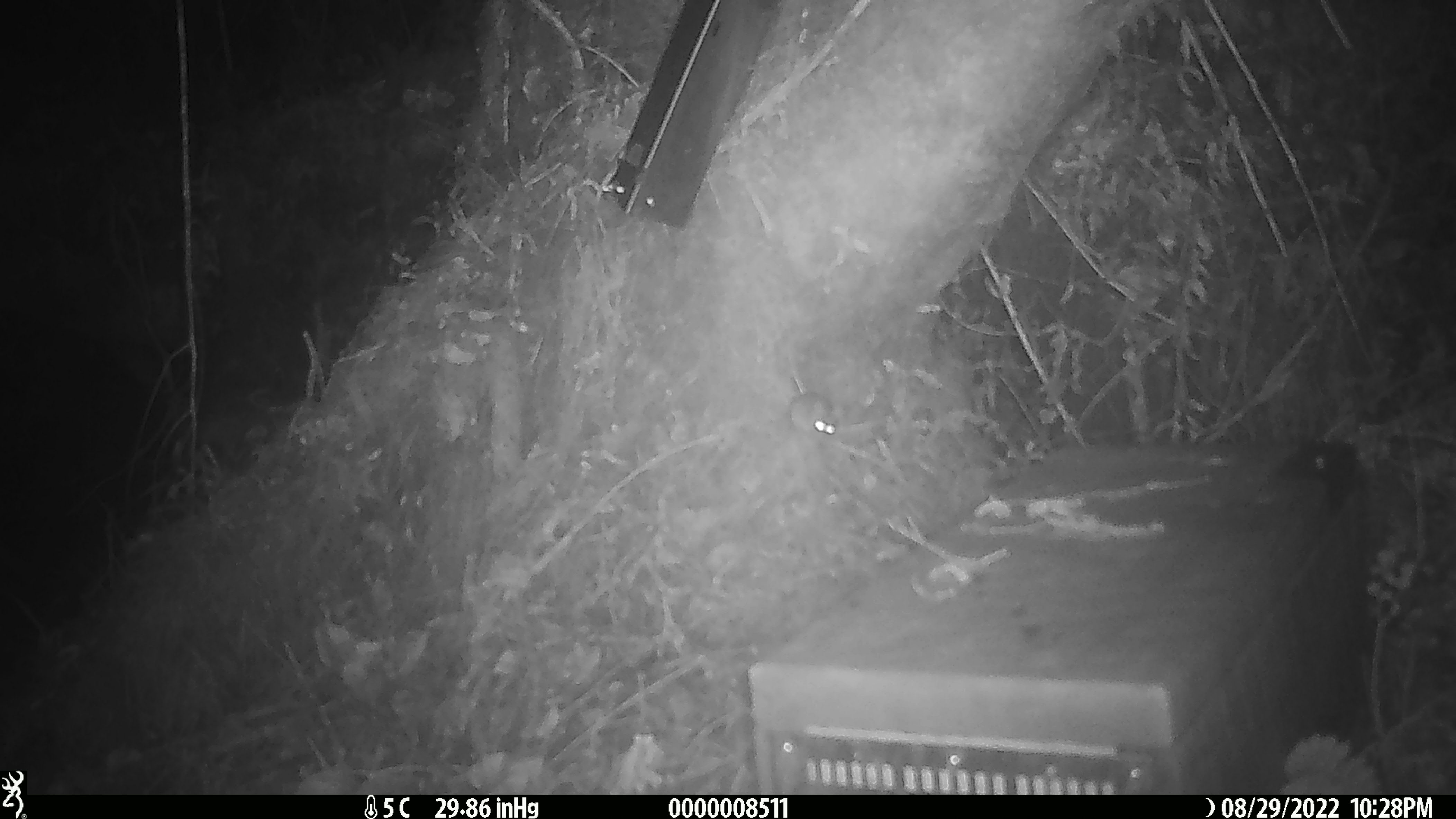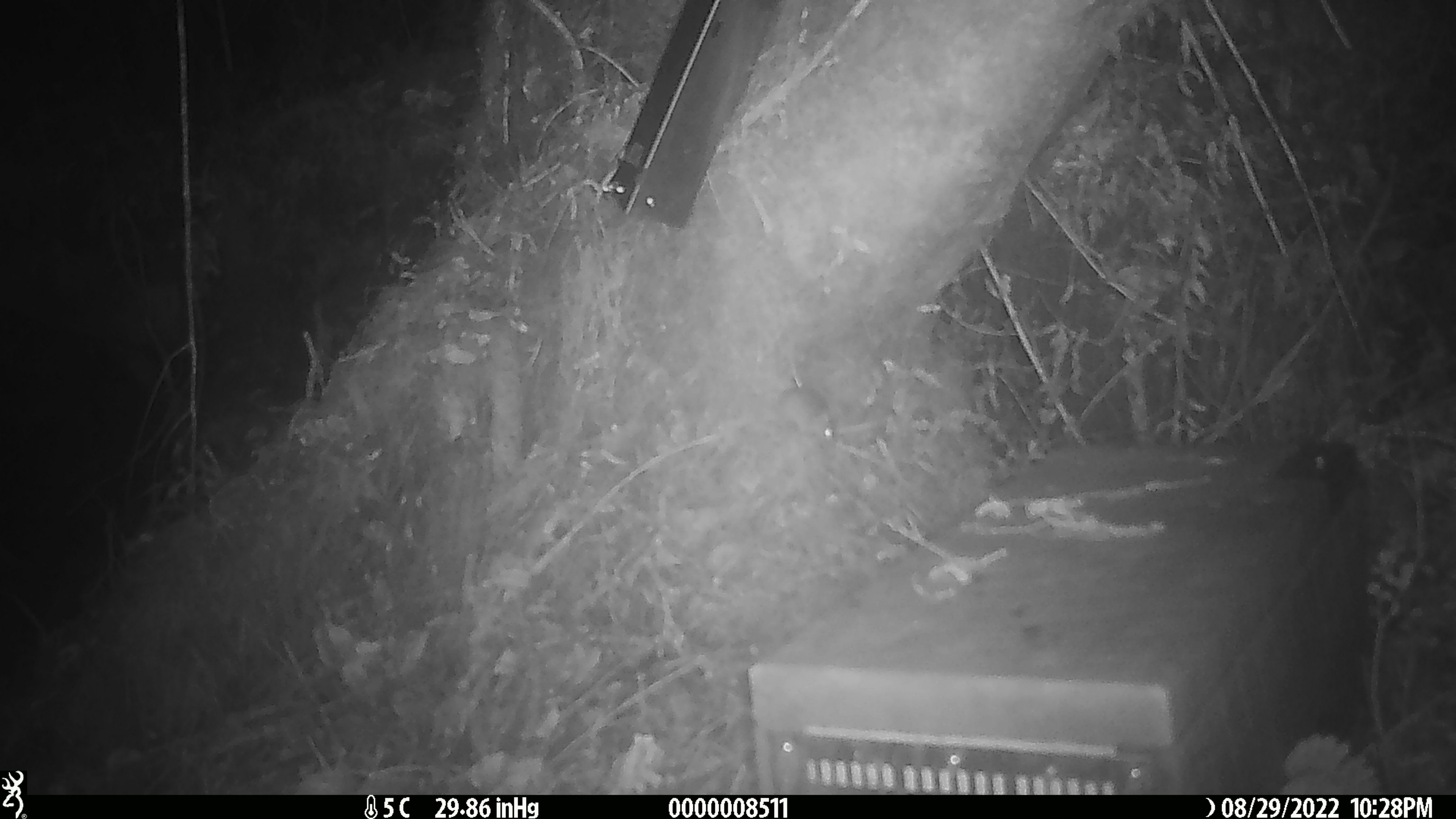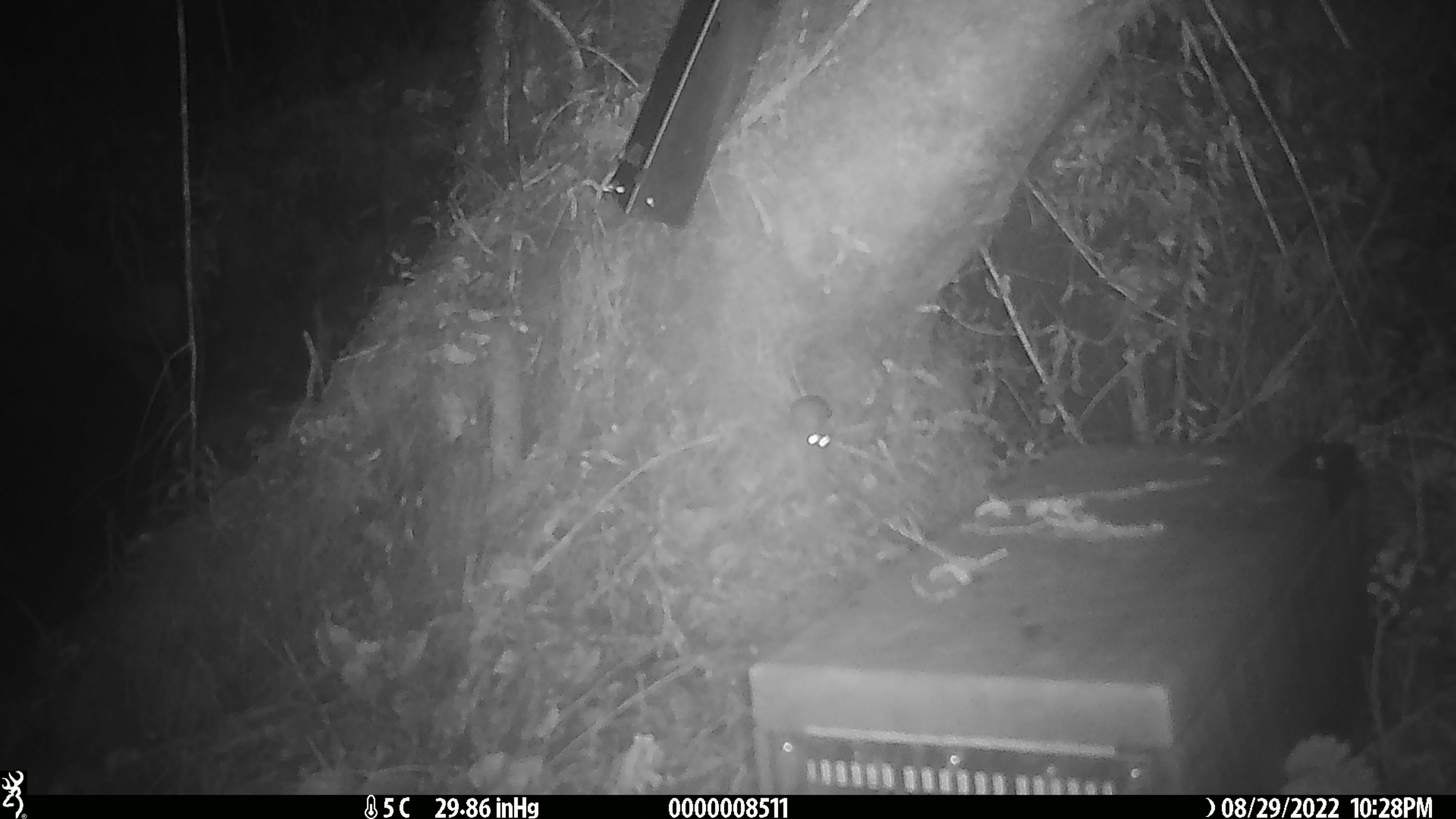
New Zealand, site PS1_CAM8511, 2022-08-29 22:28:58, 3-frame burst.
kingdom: Animalia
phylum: Chordata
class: Mammalia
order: Rodentia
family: Muridae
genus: Mus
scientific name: Mus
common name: mouse